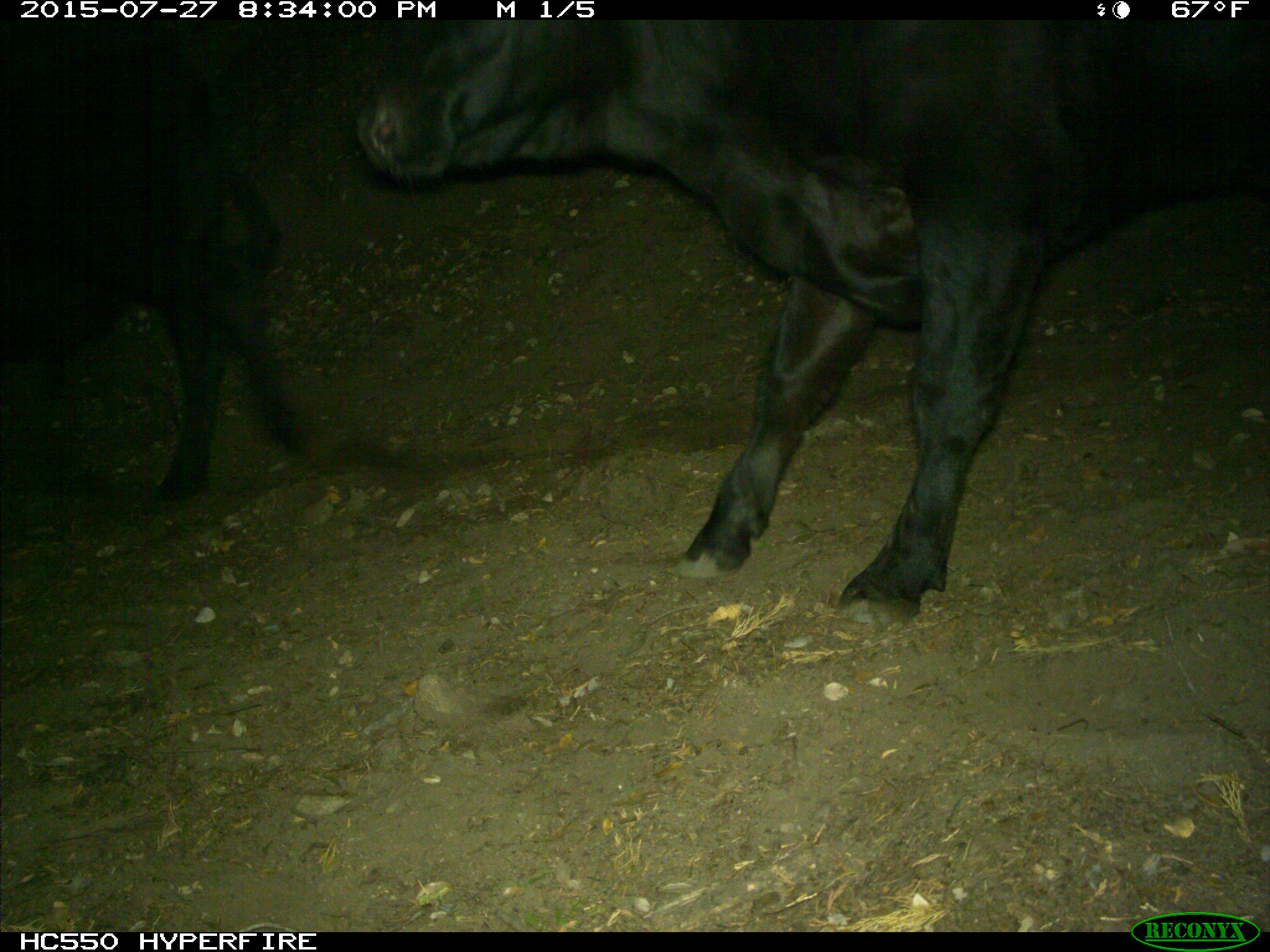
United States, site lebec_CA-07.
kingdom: Animalia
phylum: Chordata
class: Mammalia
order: Artiodactyla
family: Bovidae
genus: Bos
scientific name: Bos taurus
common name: domestic cow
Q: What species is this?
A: Bos taurus (domestic cow).